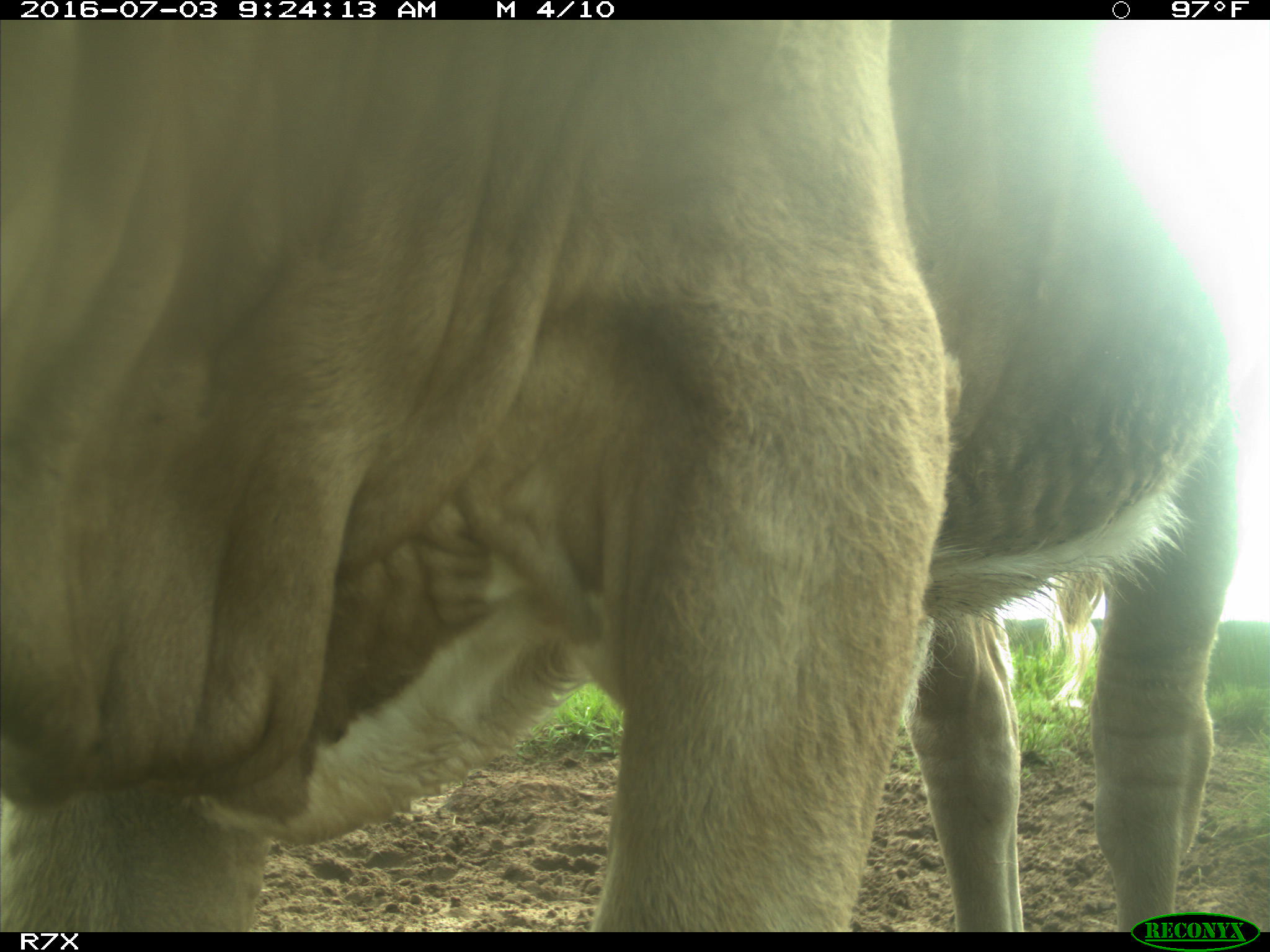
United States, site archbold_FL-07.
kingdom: Animalia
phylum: Chordata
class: Mammalia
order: Artiodactyla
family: Bovidae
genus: Bos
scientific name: Bos taurus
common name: domestic cow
Bos taurus (domestic cow).